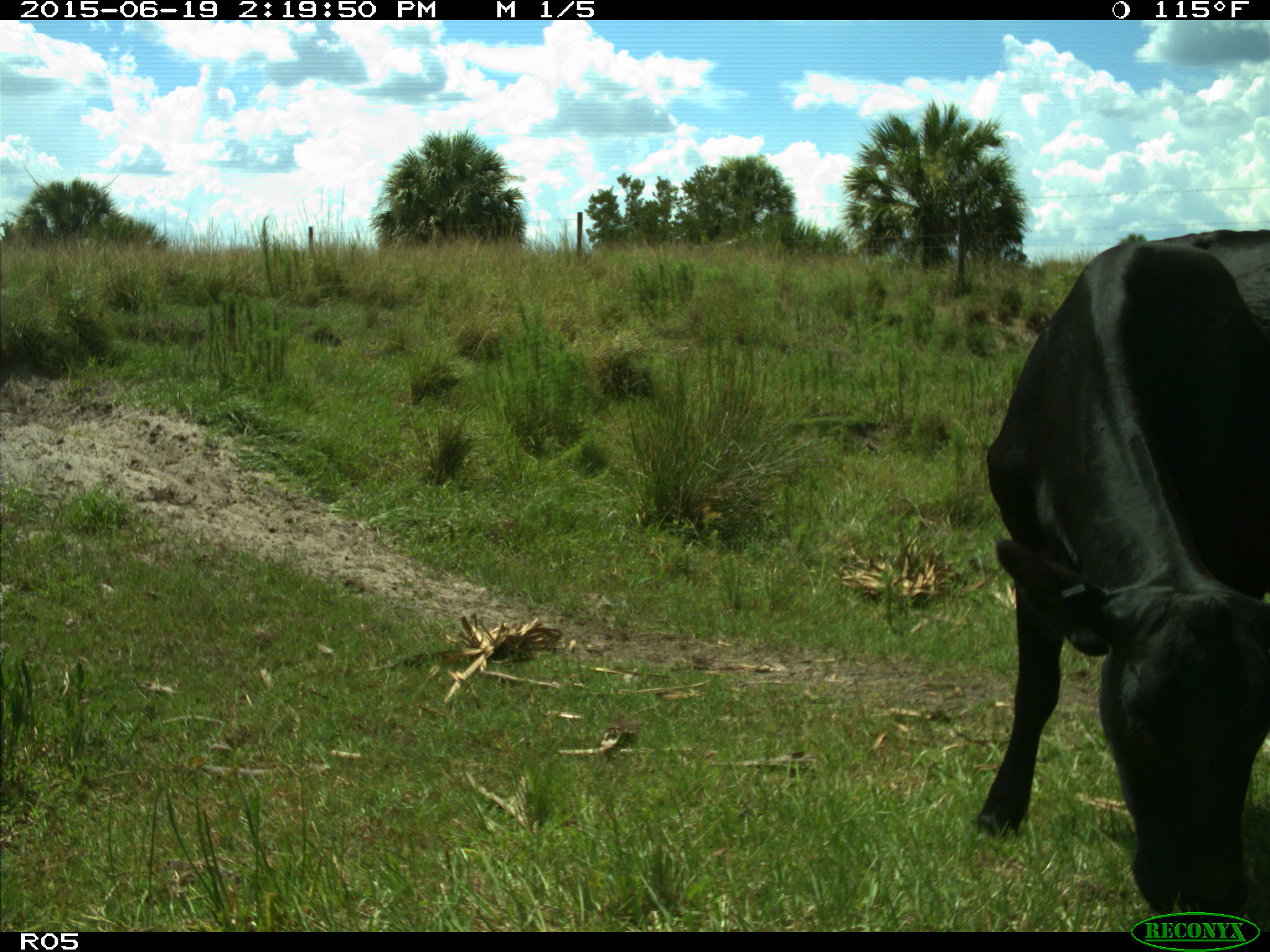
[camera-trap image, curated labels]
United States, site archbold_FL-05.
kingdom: Animalia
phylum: Chordata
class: Mammalia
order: Artiodactyla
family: Bovidae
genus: Bos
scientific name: Bos taurus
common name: domestic cow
Bos taurus (domestic cow).